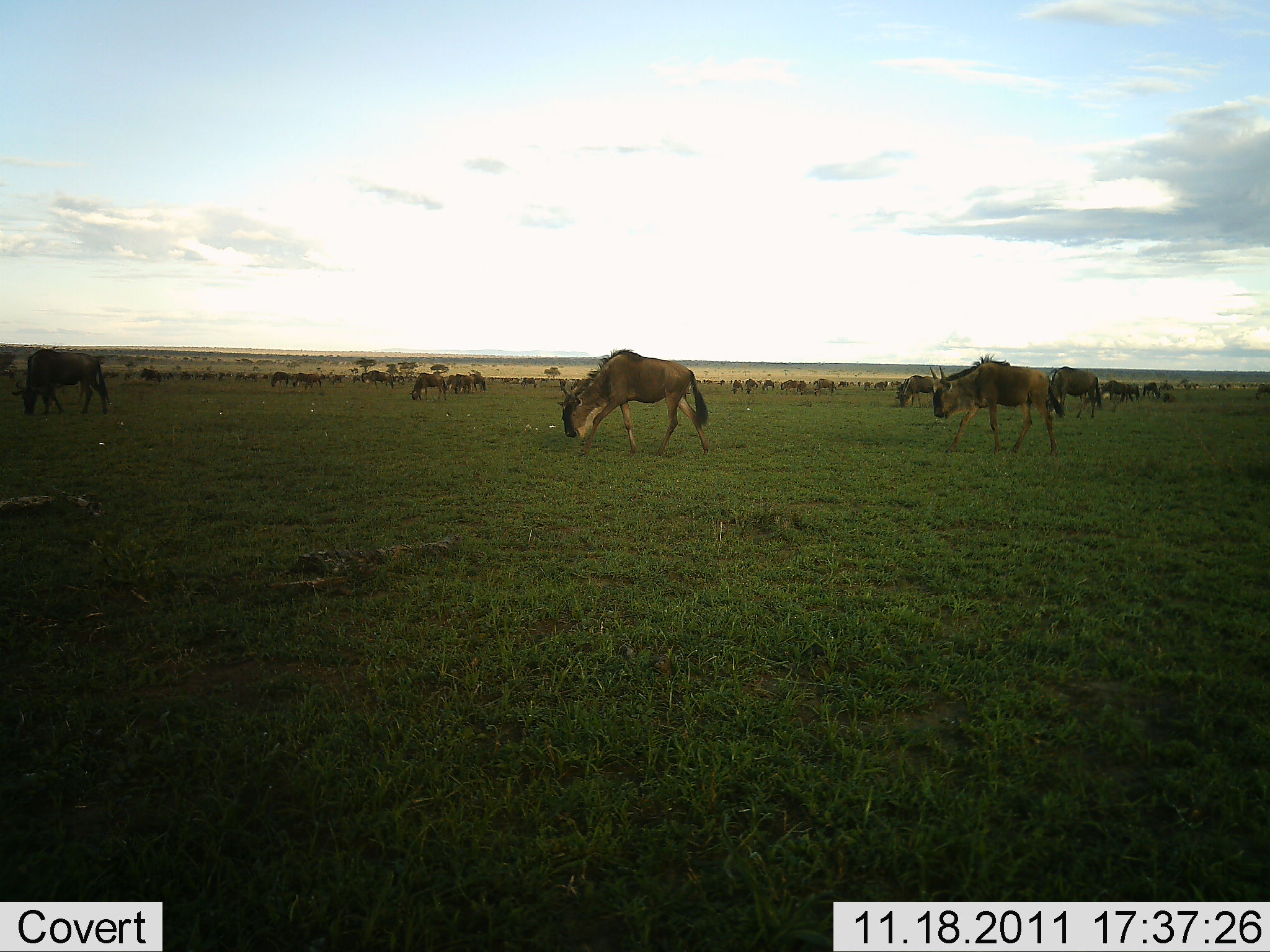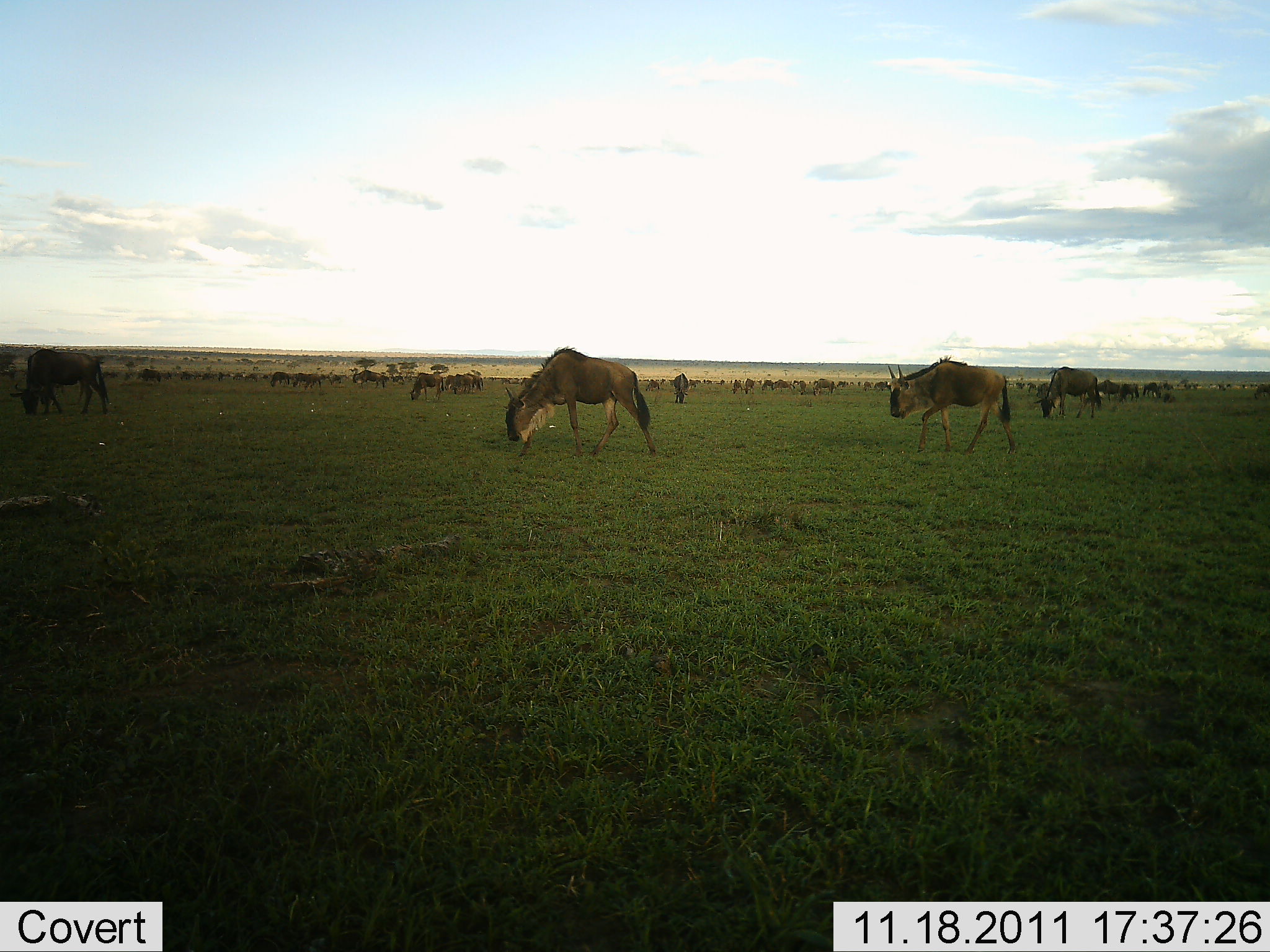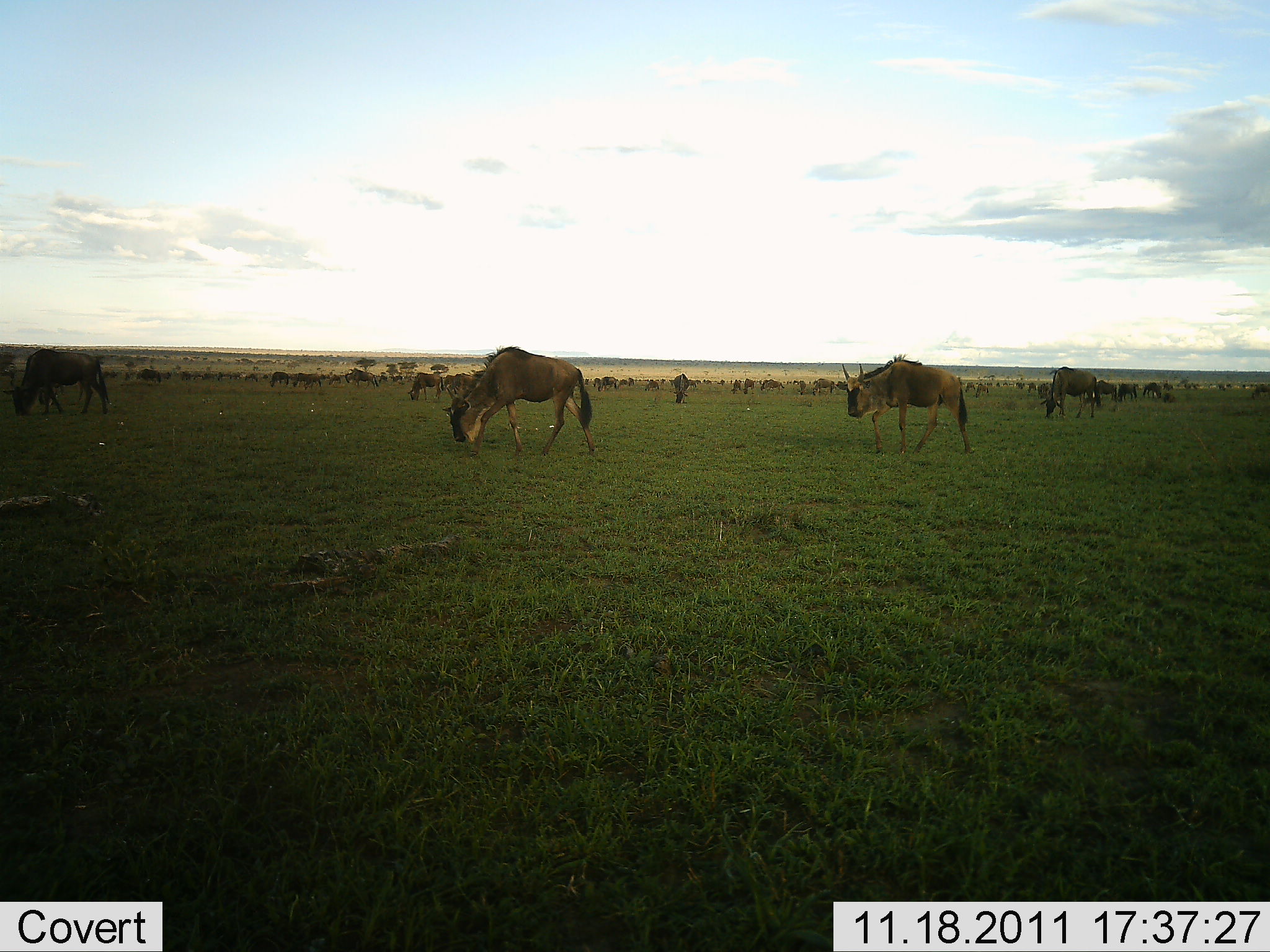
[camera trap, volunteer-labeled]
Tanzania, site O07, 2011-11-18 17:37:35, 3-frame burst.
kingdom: Animalia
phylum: Chordata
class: Mammalia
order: Artiodactyla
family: Bovidae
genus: Connochaetes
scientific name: Connochaetes taurinus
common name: blue wildebeest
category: wildebeest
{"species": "wildebeest (blue wildebeest) (Connochaetes taurinus)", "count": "51+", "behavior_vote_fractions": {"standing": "55%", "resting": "0%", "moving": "73%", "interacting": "0%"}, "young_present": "0%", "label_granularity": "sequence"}